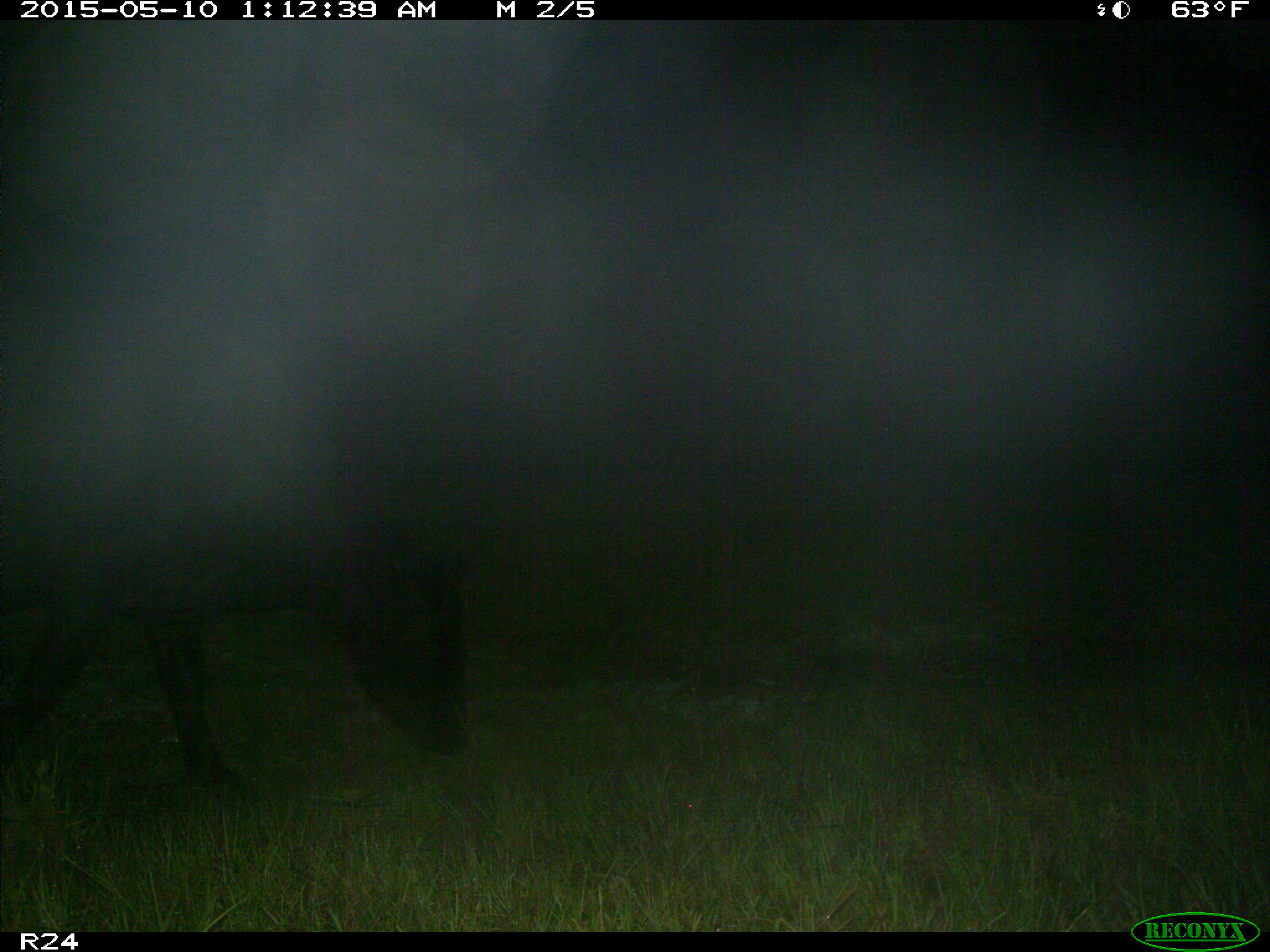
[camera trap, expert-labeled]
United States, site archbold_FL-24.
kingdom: Animalia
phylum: Chordata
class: Mammalia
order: Artiodactyla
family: Bovidae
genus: Bos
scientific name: Bos taurus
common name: domestic cow